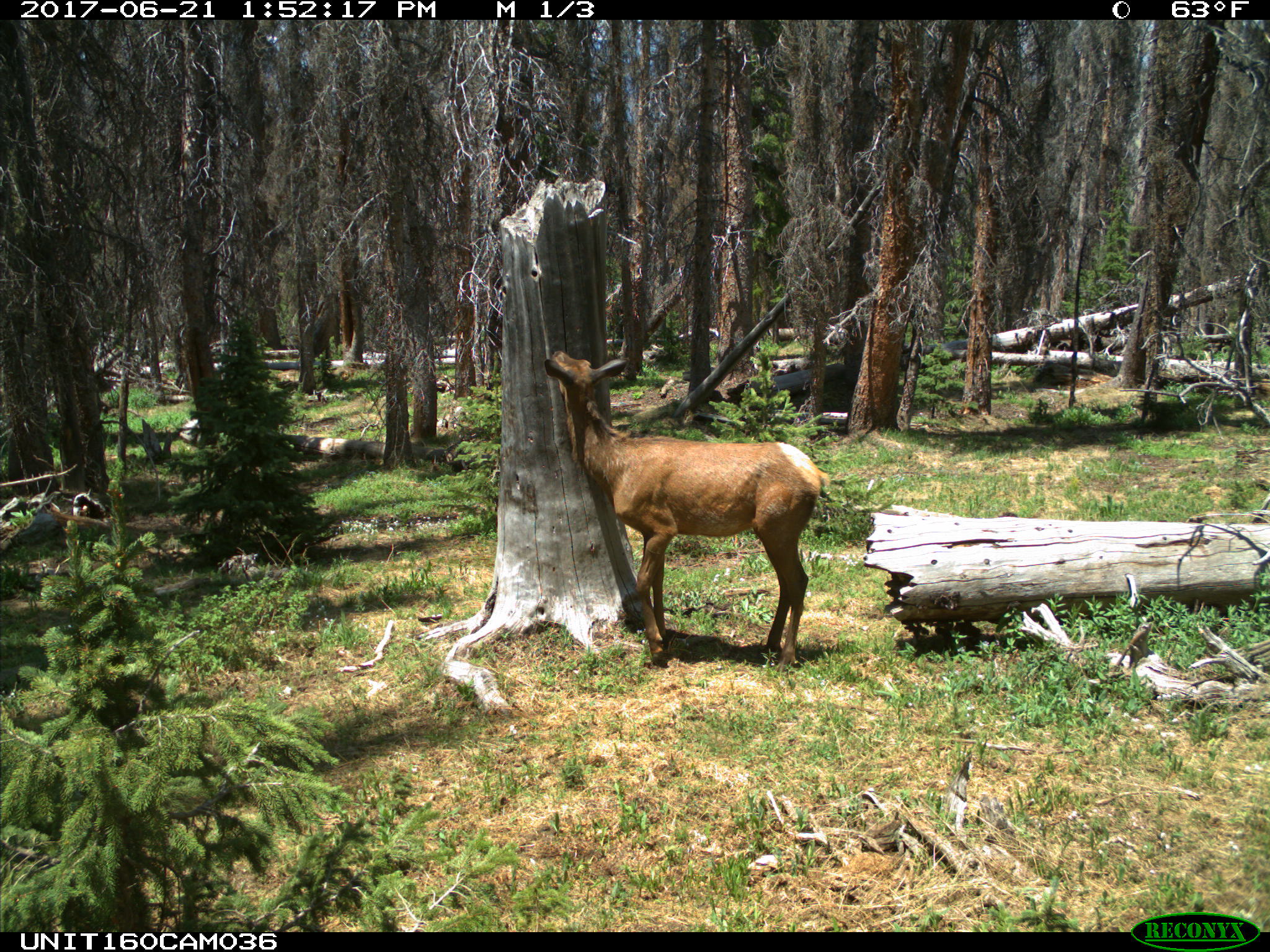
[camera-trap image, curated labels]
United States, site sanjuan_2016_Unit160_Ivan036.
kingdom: Animalia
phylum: Chordata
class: Mammalia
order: Artiodactyla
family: Cervidae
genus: Cervus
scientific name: Cervus elaphus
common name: red deer